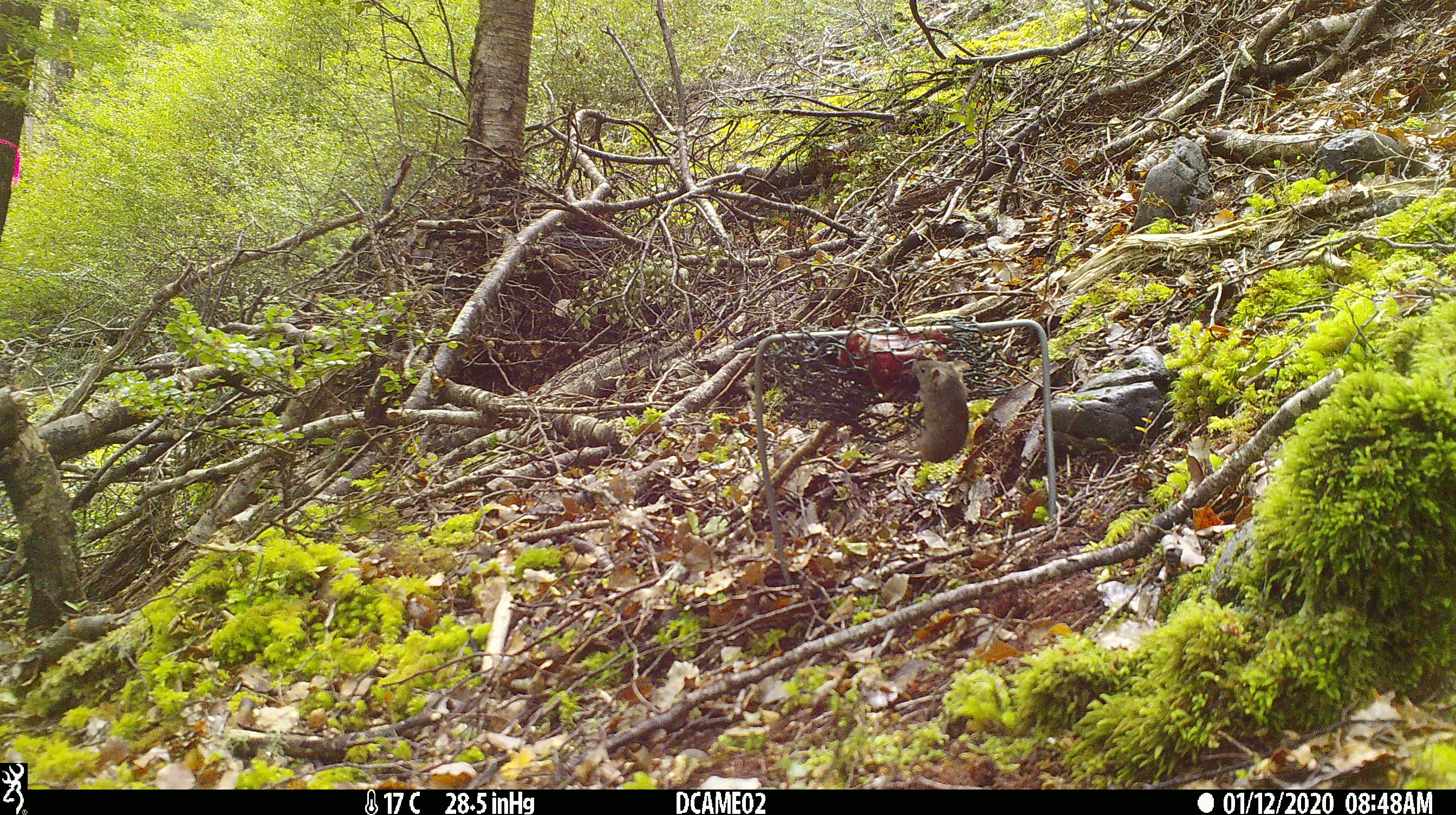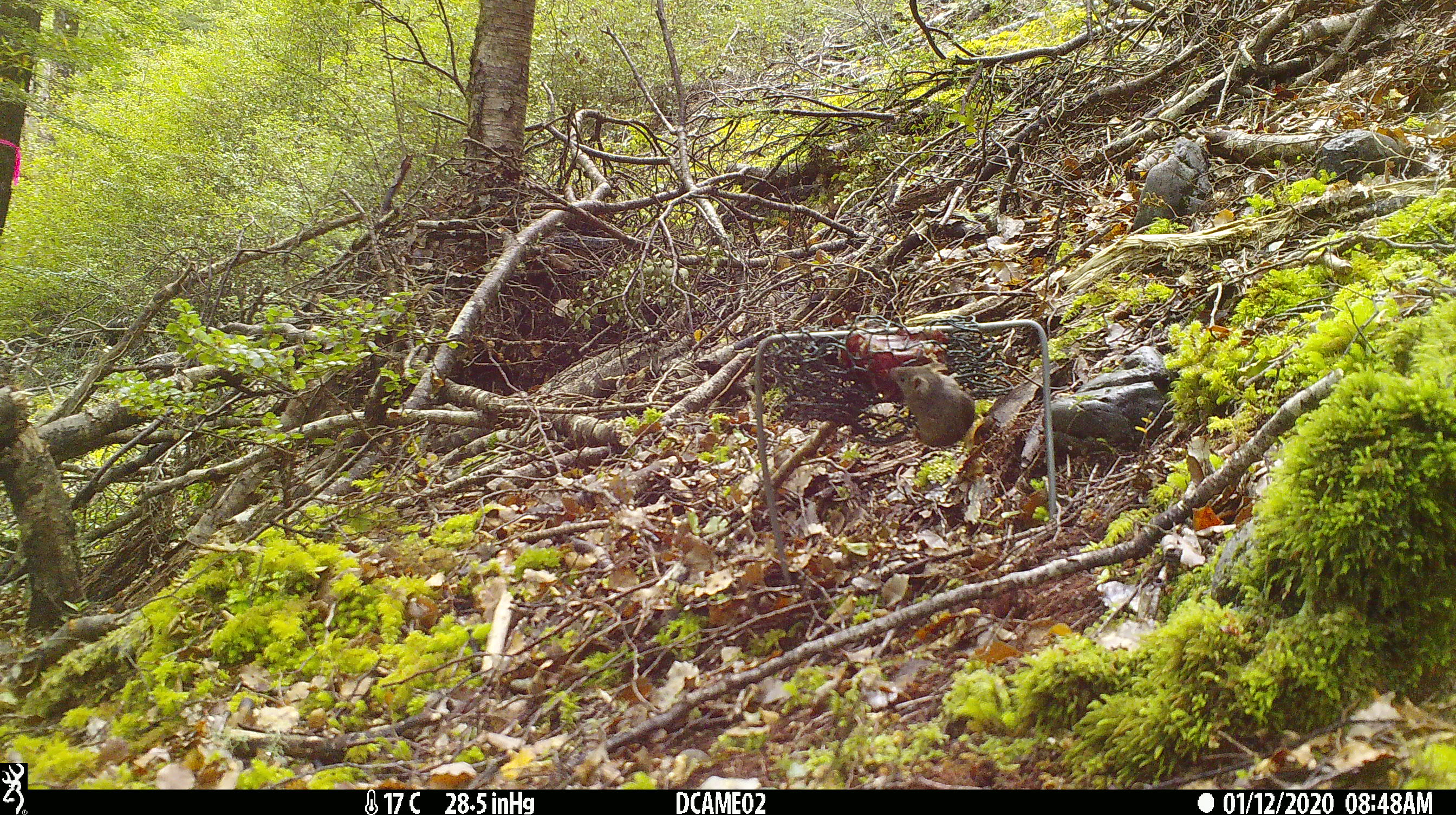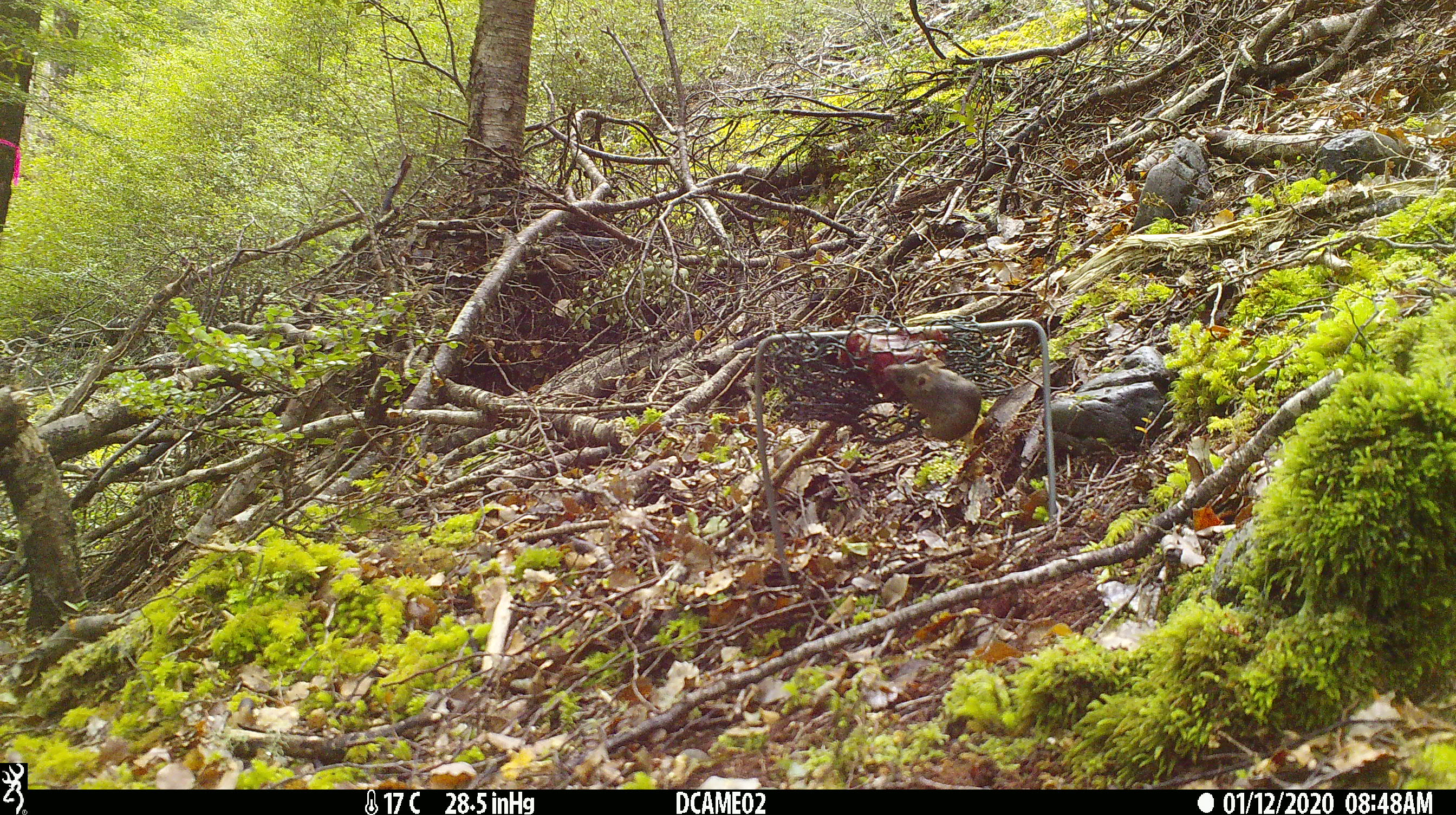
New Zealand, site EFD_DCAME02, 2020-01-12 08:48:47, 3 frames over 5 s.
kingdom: Animalia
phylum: Chordata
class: Mammalia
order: Rodentia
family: Muridae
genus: Mus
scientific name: Mus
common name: mouse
Mouse (Mus).